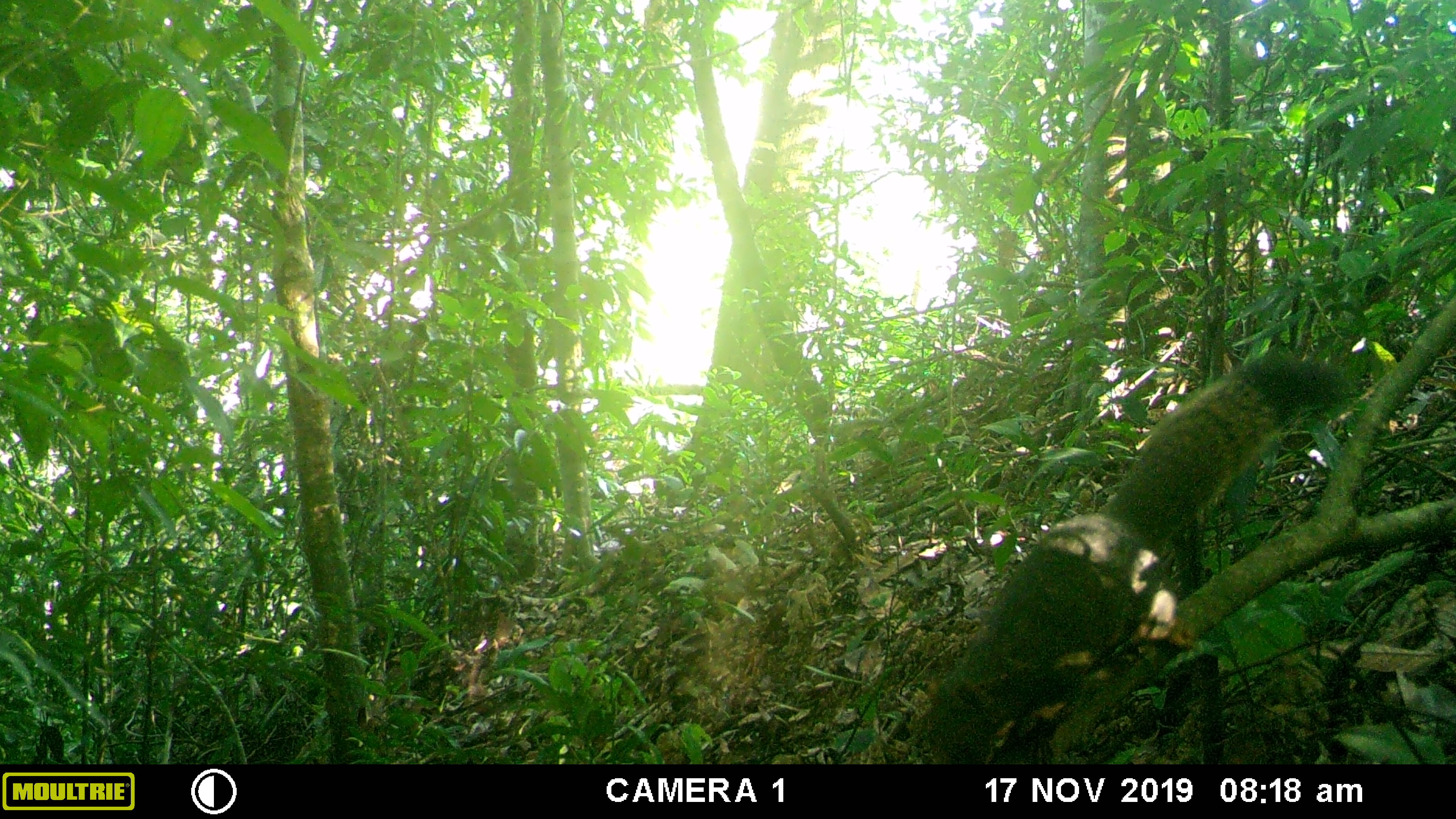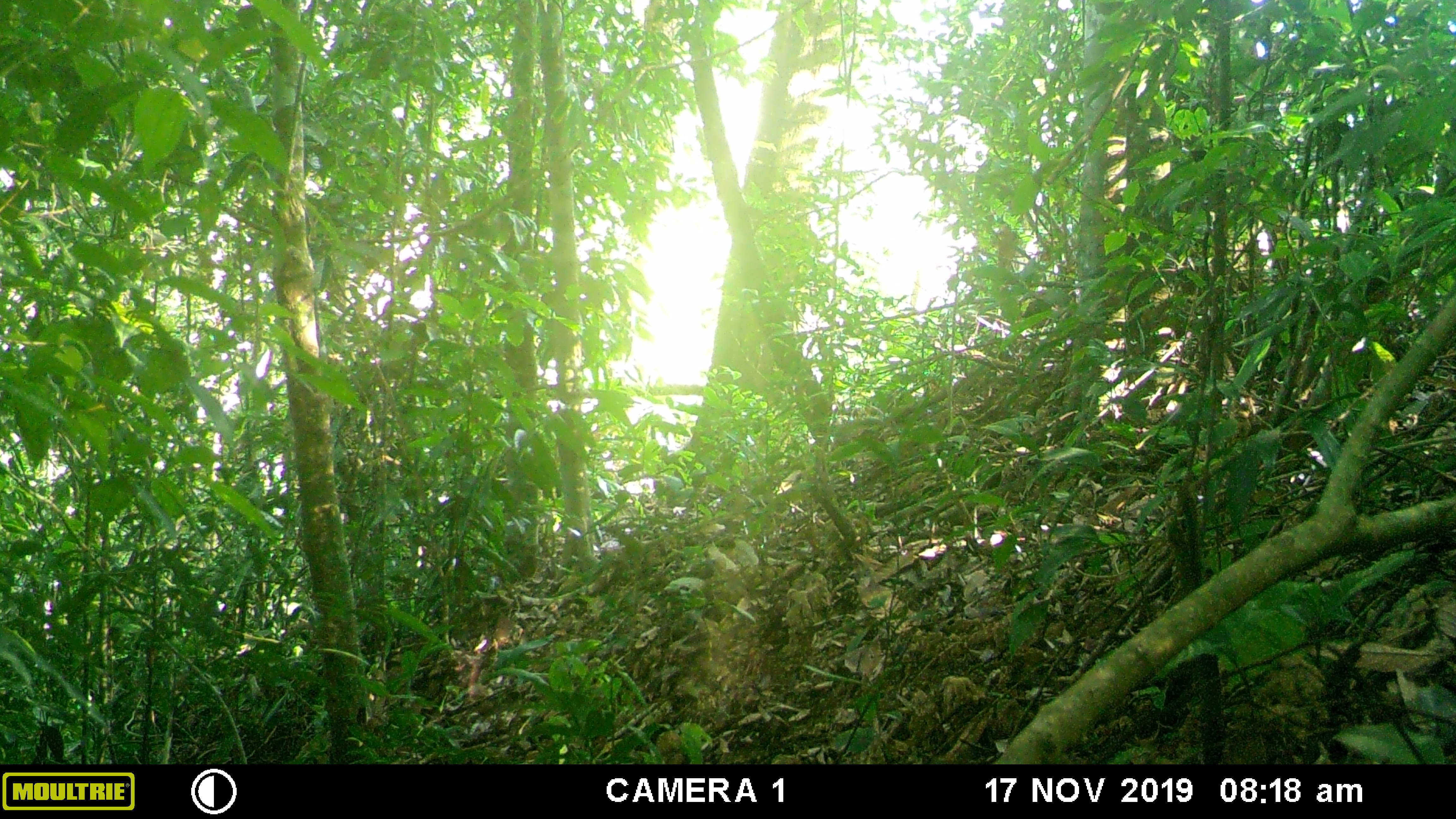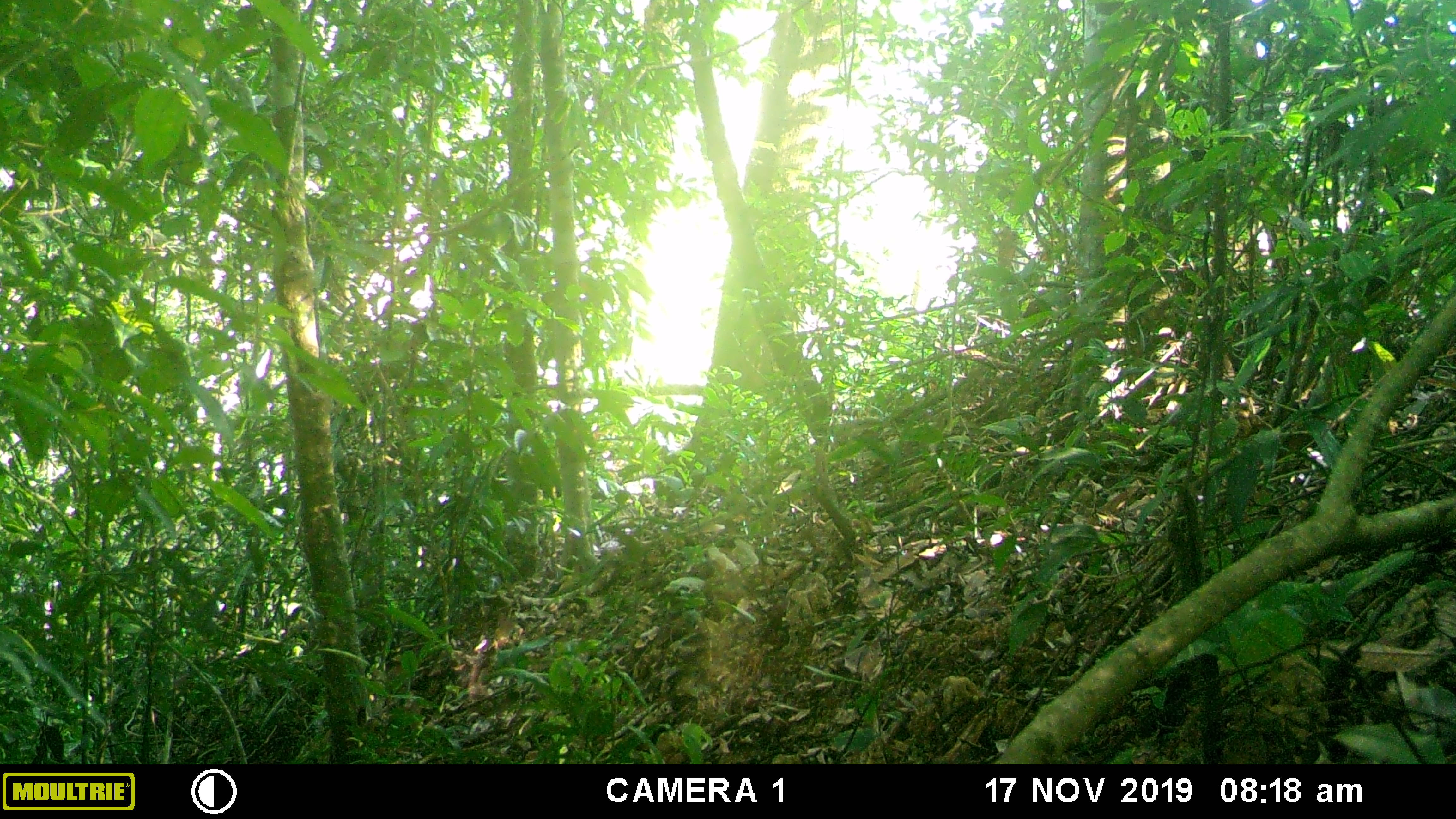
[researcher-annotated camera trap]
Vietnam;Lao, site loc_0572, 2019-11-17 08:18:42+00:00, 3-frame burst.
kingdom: Animalia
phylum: Chordata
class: Mammalia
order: Rodentia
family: Sciuridae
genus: Callosciurus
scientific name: Callosciurus erythraeus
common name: pallas's squirrel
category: pallass squirrel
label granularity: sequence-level